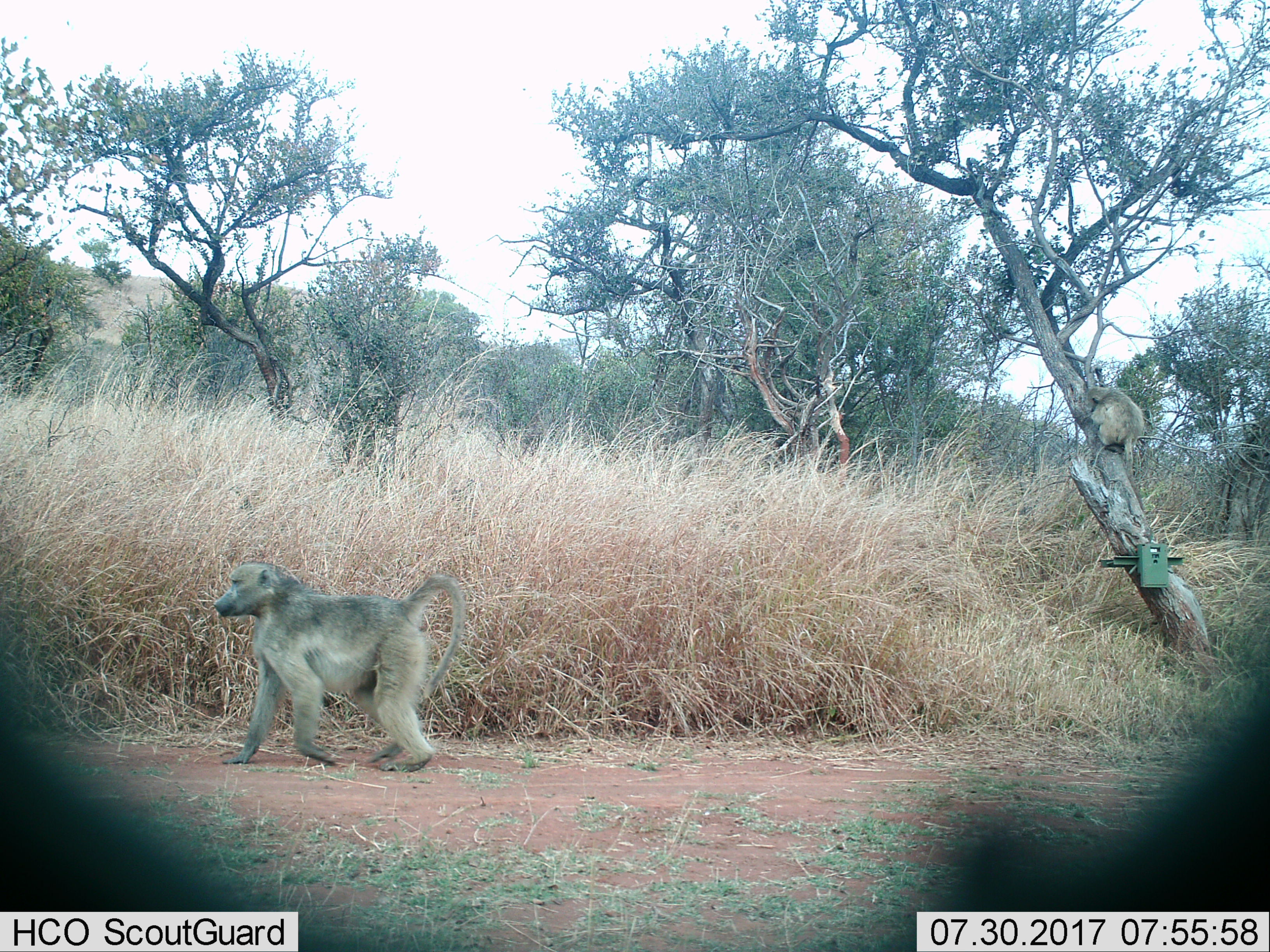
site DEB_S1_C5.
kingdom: Animalia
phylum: Chordata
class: Mammalia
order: Primates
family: Cercopithecidae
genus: Papio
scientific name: Papio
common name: baboon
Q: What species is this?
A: Baboon (Papio).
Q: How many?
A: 2.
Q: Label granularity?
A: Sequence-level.